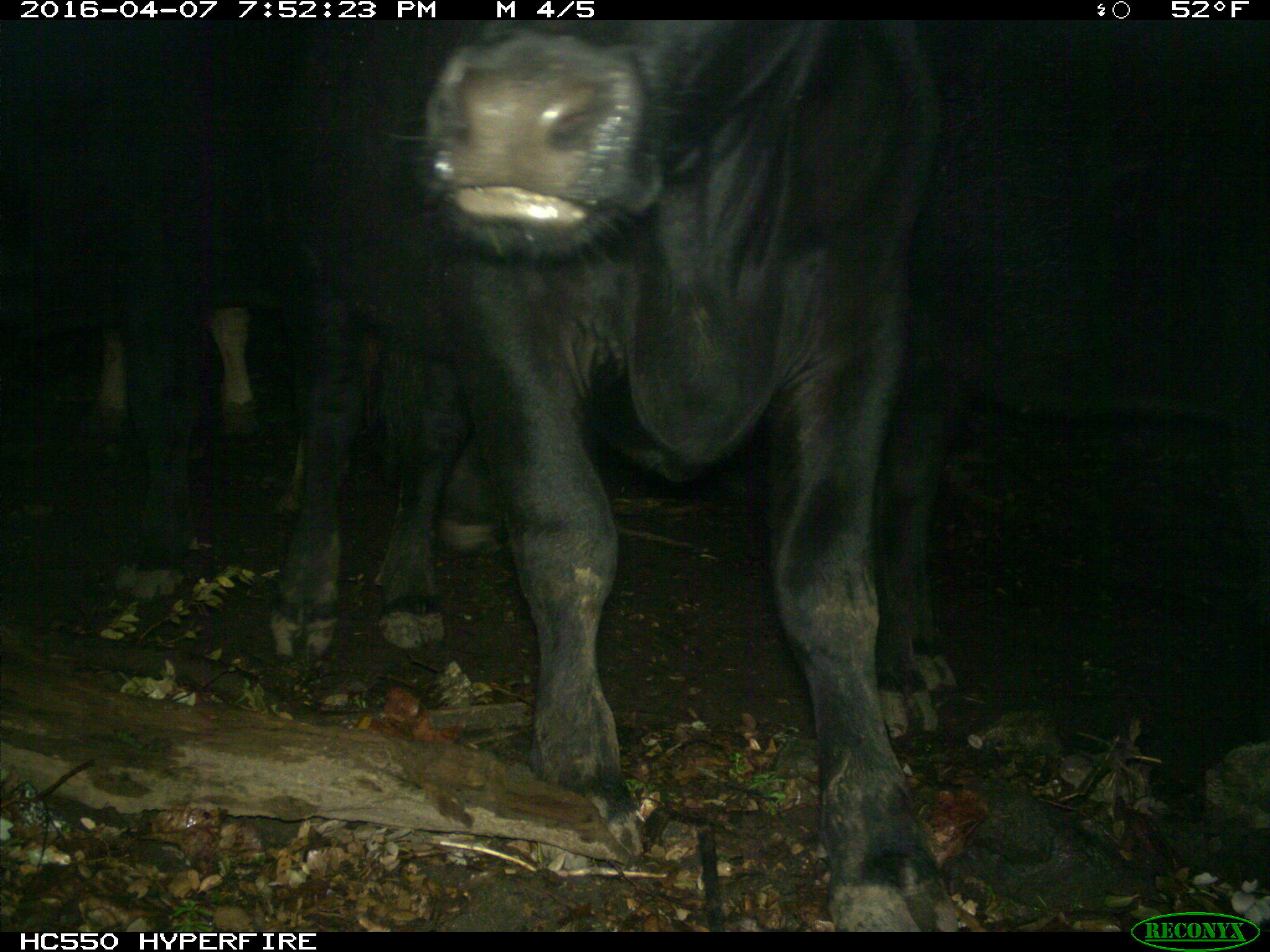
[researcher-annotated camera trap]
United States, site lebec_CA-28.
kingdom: Animalia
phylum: Chordata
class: Mammalia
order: Artiodactyla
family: Bovidae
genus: Bos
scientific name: Bos taurus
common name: domestic cow